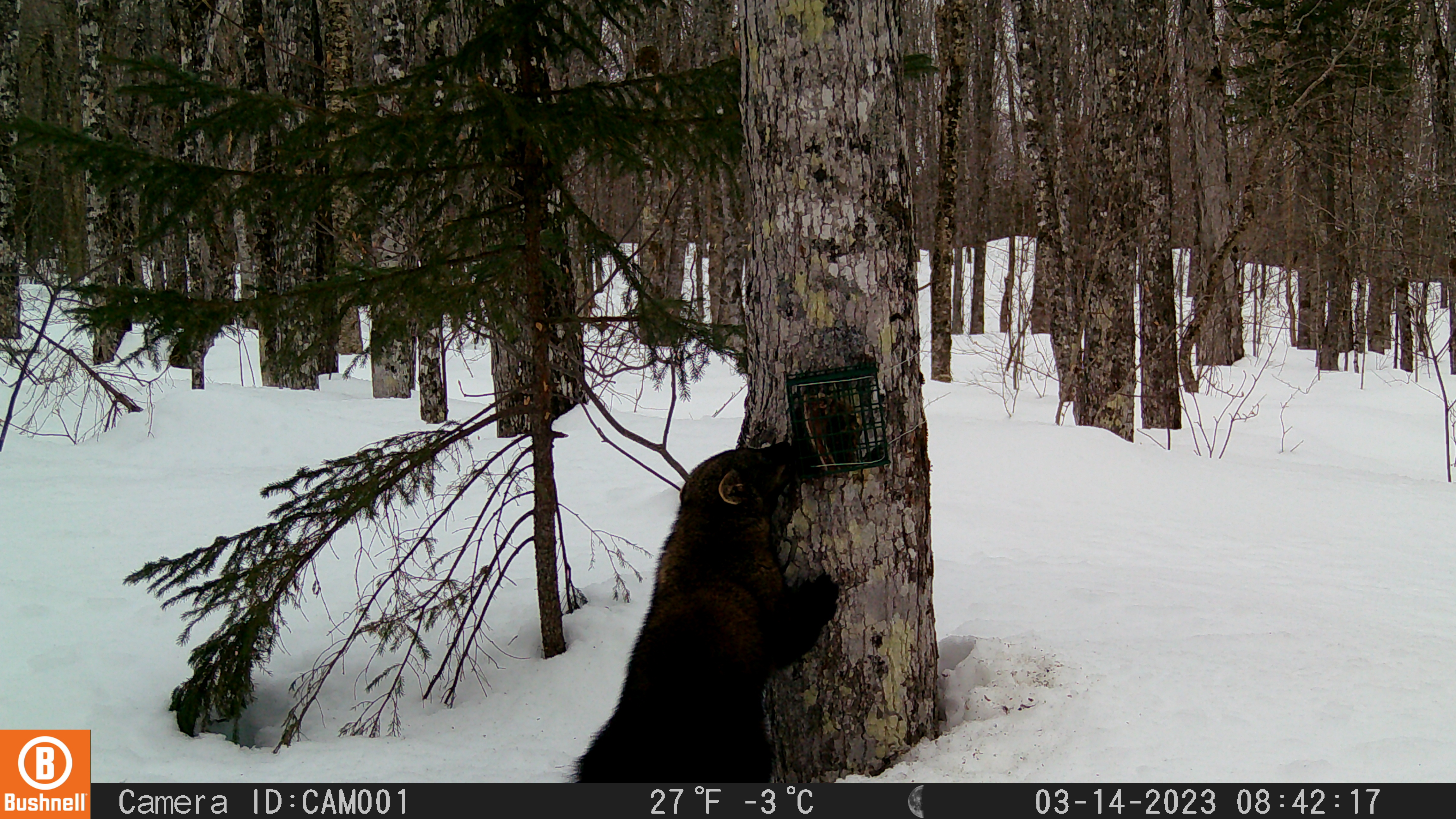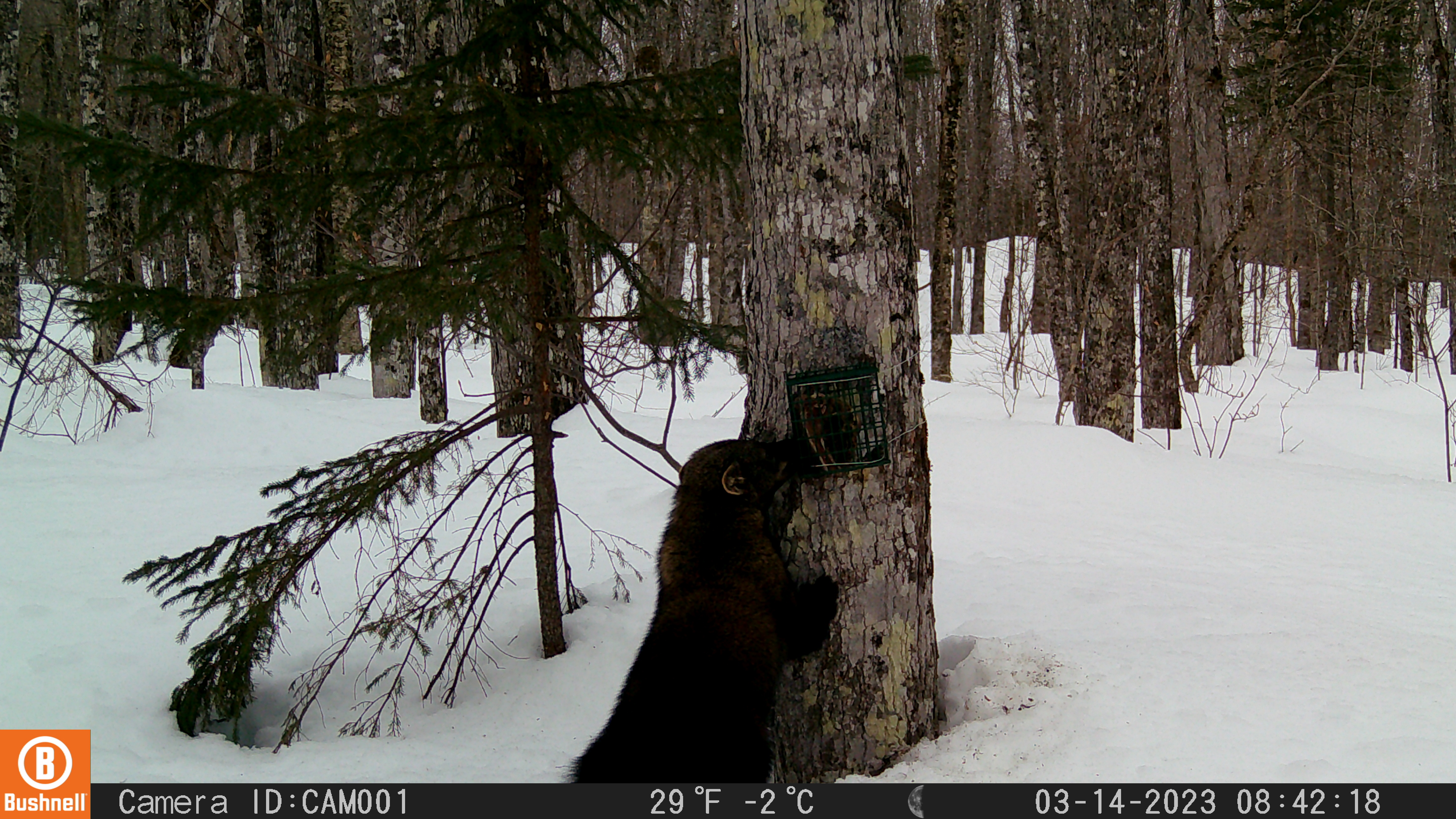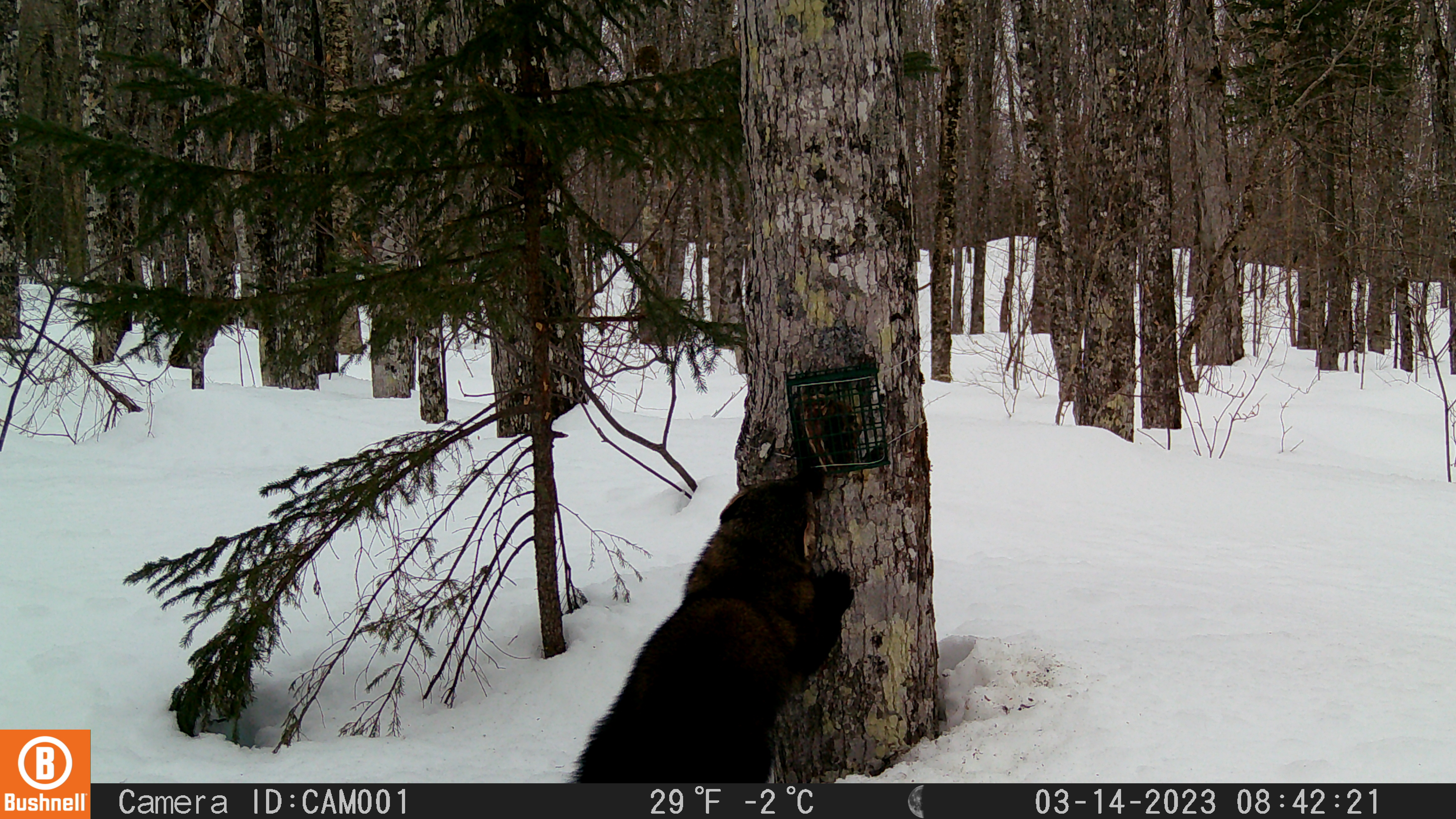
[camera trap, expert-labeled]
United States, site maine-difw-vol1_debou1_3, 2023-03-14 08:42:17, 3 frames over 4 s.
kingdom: Animalia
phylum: Chordata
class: Mammalia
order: Carnivora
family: Mustelidae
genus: Pekania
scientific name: Pekania pennanti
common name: fisher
Fisher (Pekania pennanti).